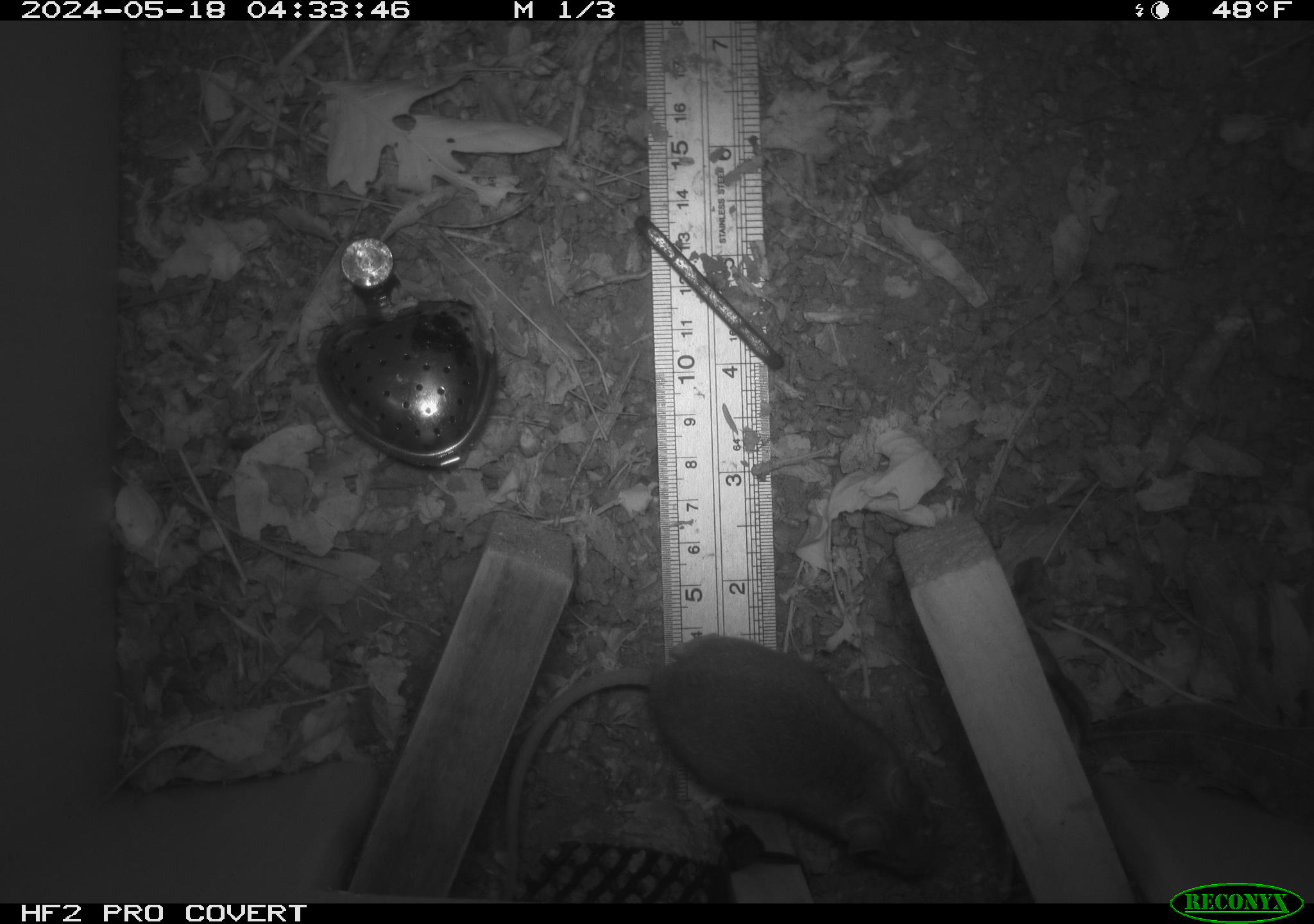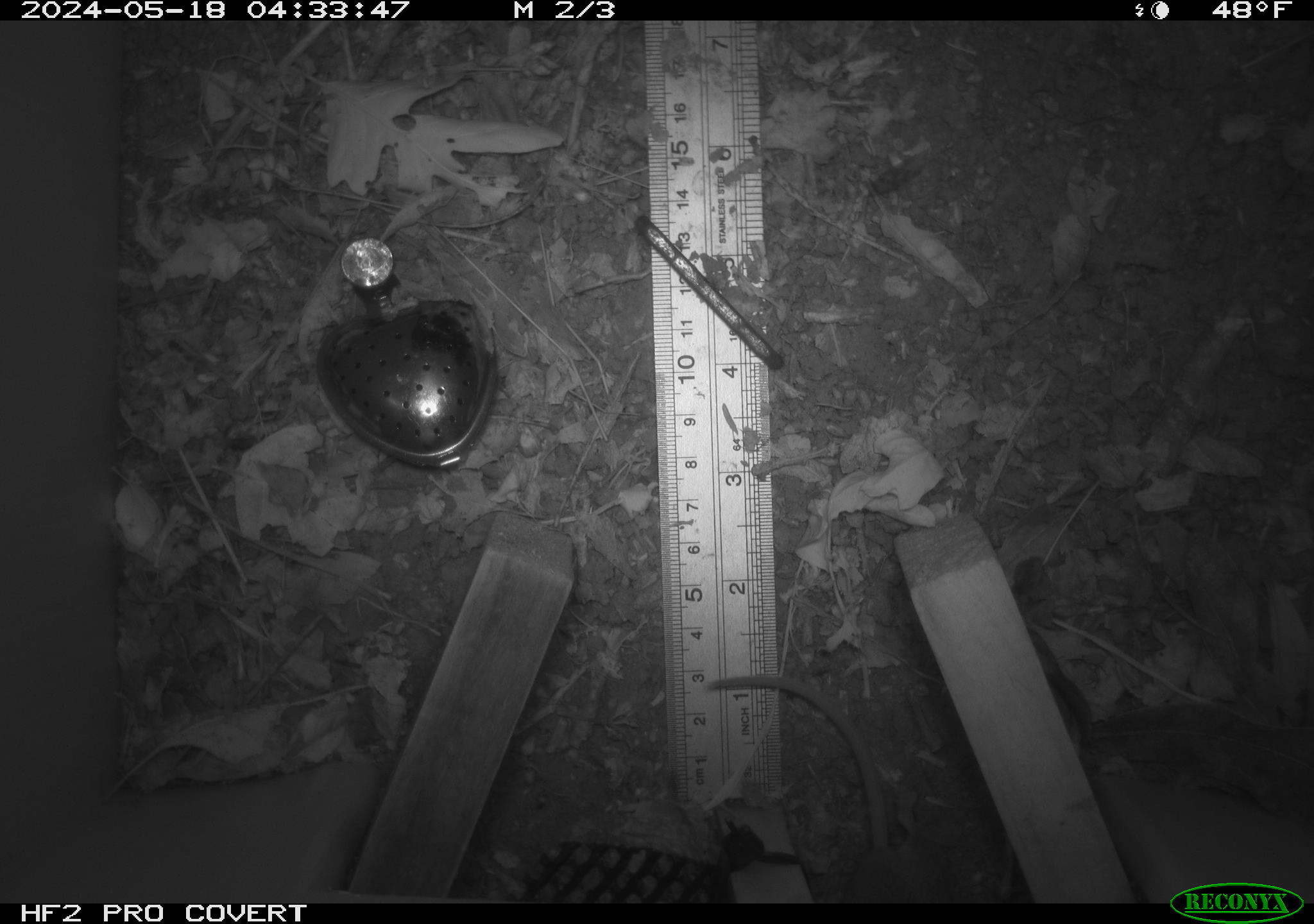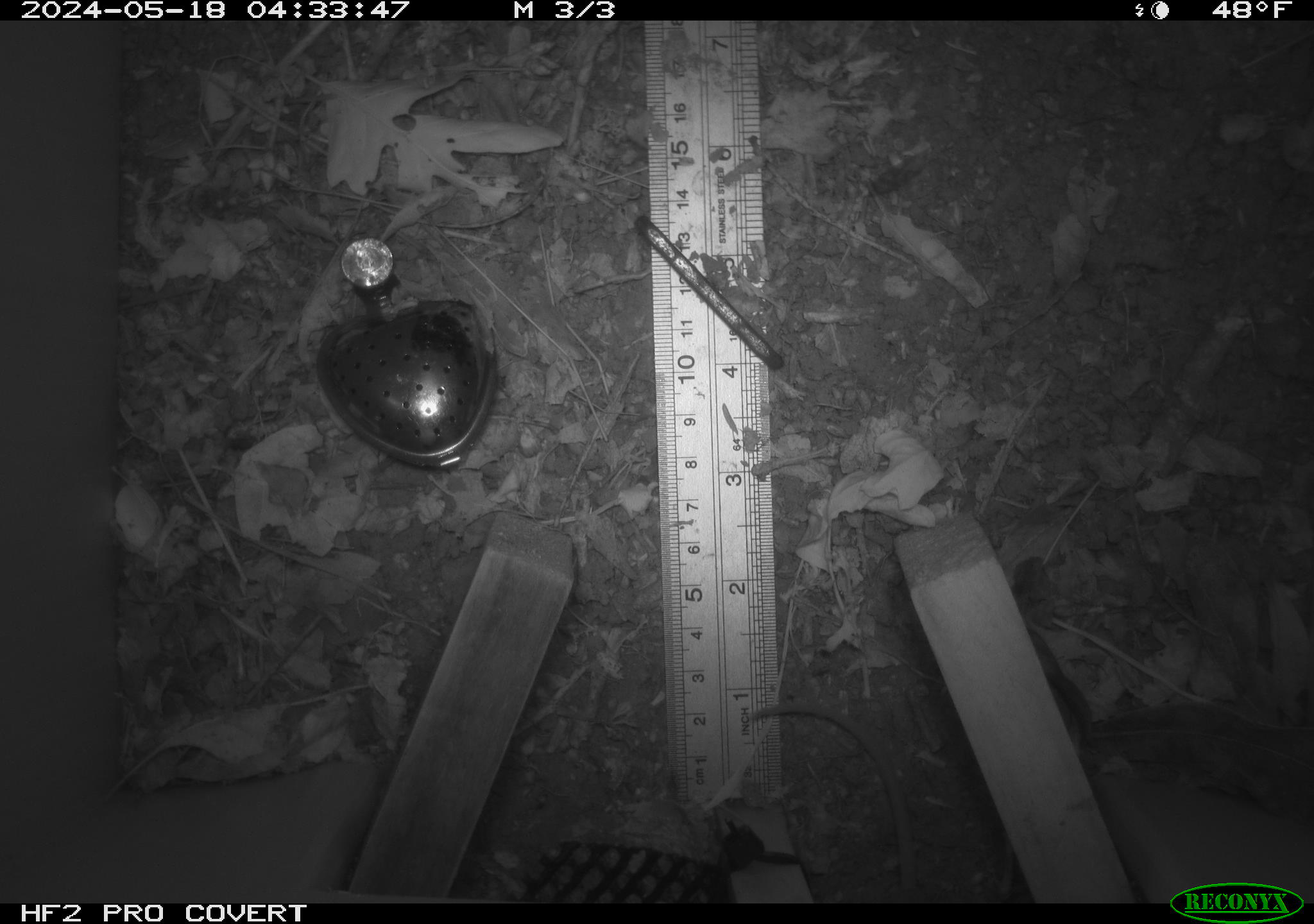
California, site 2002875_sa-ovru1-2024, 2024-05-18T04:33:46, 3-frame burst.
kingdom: Animalia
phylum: Chordata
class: Mammalia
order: Rodentia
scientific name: Rodentia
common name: rodent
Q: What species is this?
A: Rodent (Rodentia).